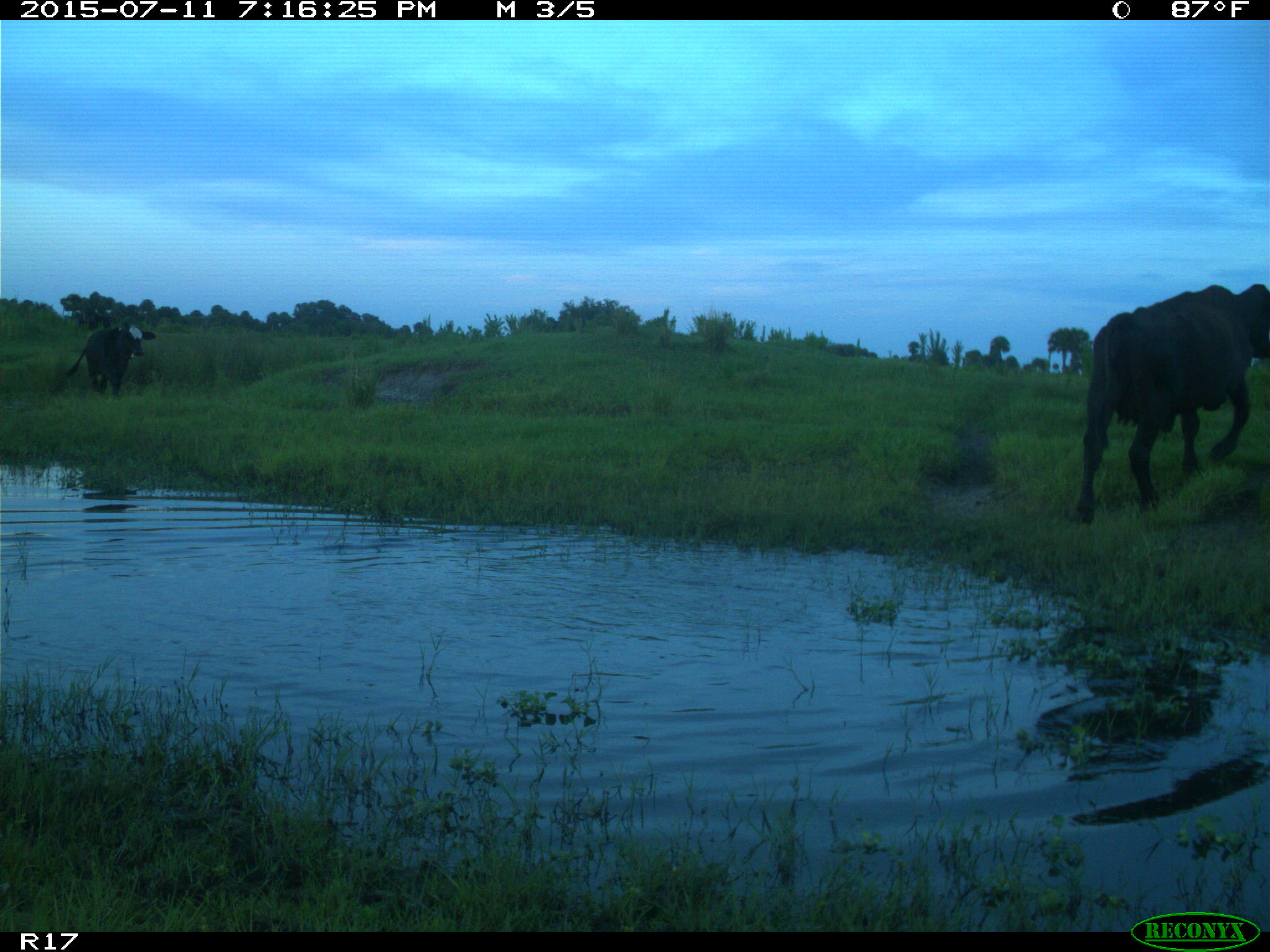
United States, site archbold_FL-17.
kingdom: Animalia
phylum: Chordata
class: Mammalia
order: Artiodactyla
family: Bovidae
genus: Bos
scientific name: Bos taurus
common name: domestic cow